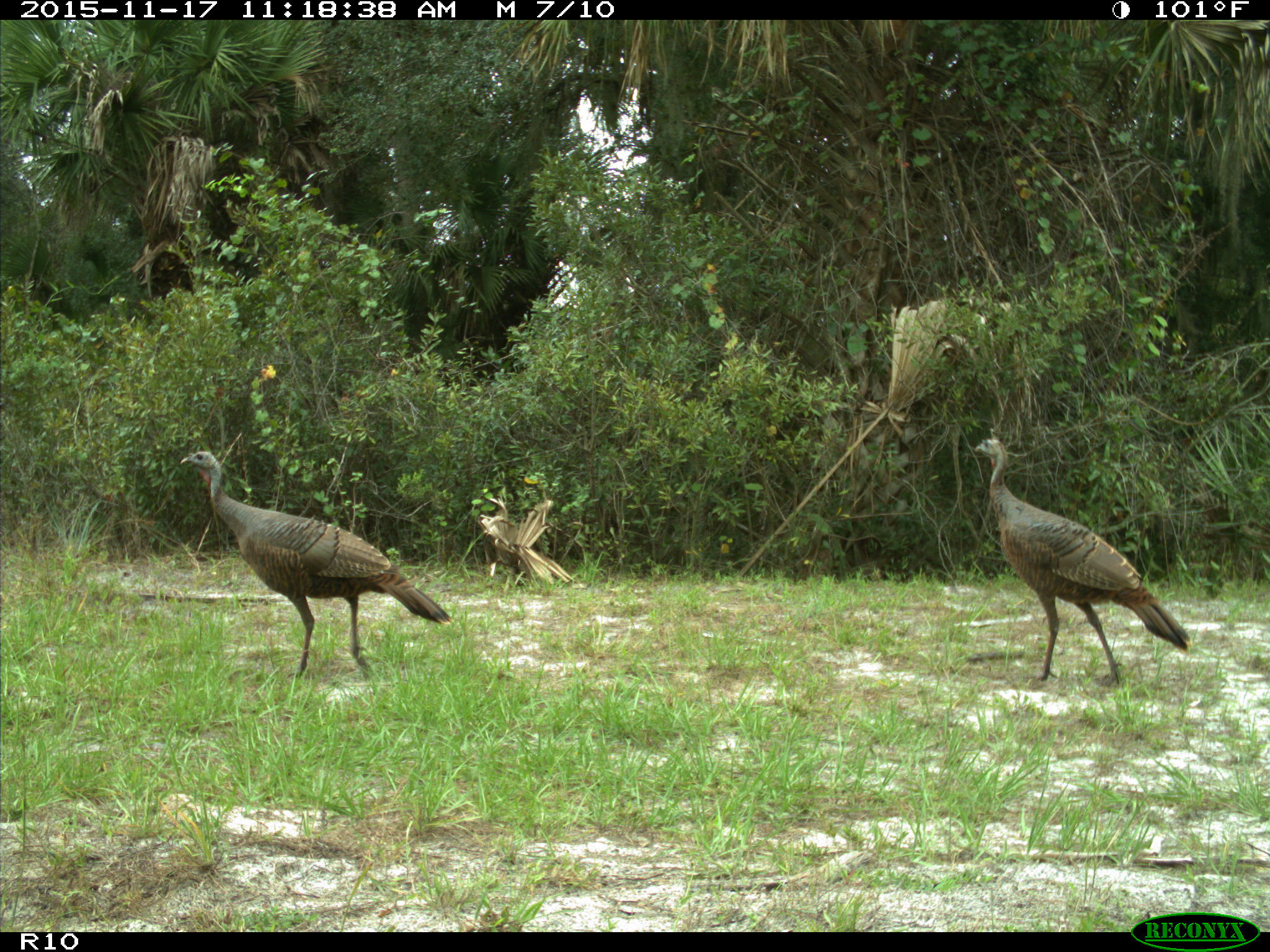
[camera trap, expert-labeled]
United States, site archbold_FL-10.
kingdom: Animalia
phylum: Chordata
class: Aves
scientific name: Aves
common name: birds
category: unidentified bird